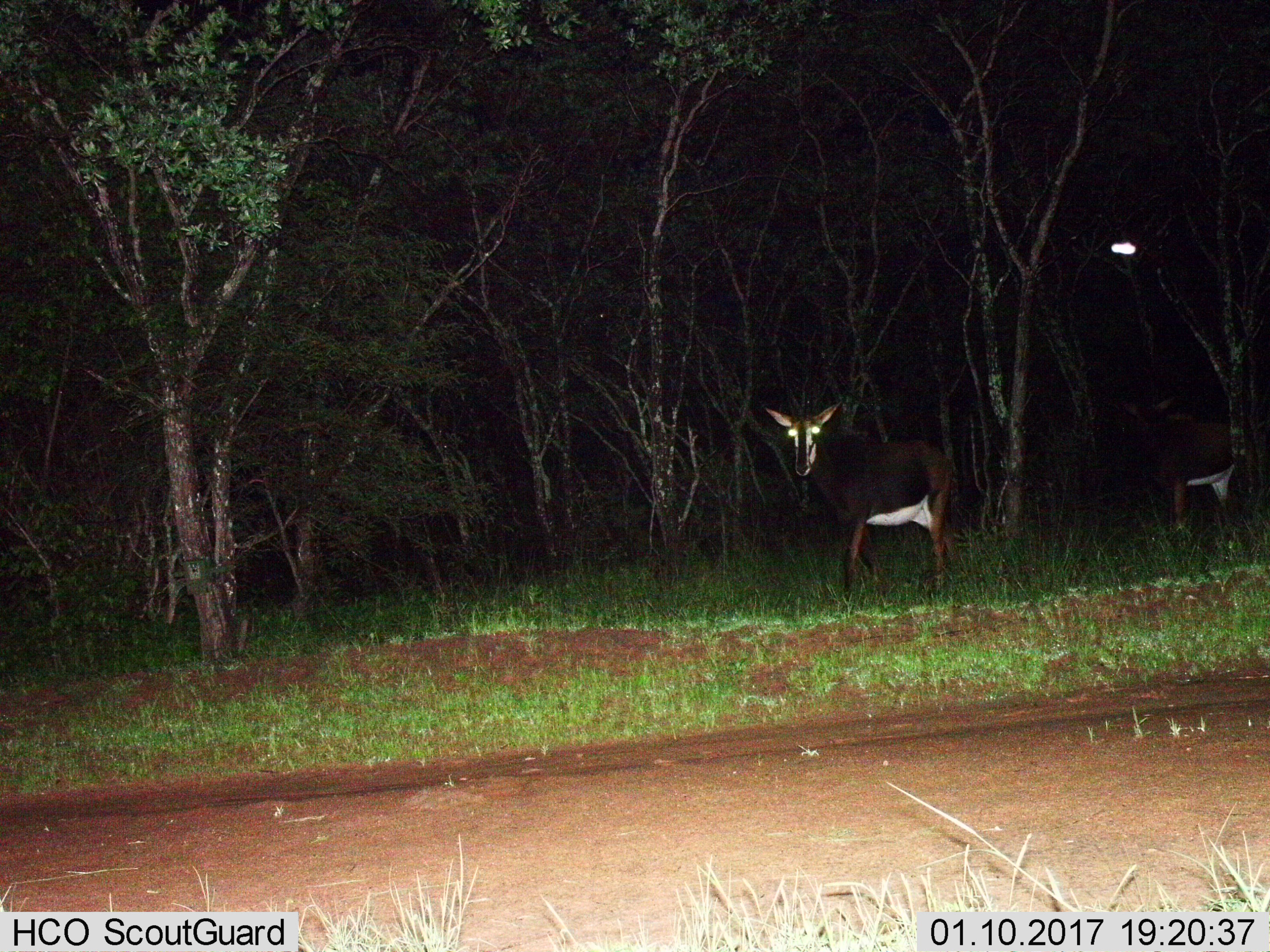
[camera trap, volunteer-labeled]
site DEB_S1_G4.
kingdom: Animalia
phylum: Chordata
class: Mammalia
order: Artiodactyla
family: Bovidae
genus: Hippotragus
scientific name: Hippotragus niger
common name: sable antelope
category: sable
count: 2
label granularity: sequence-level